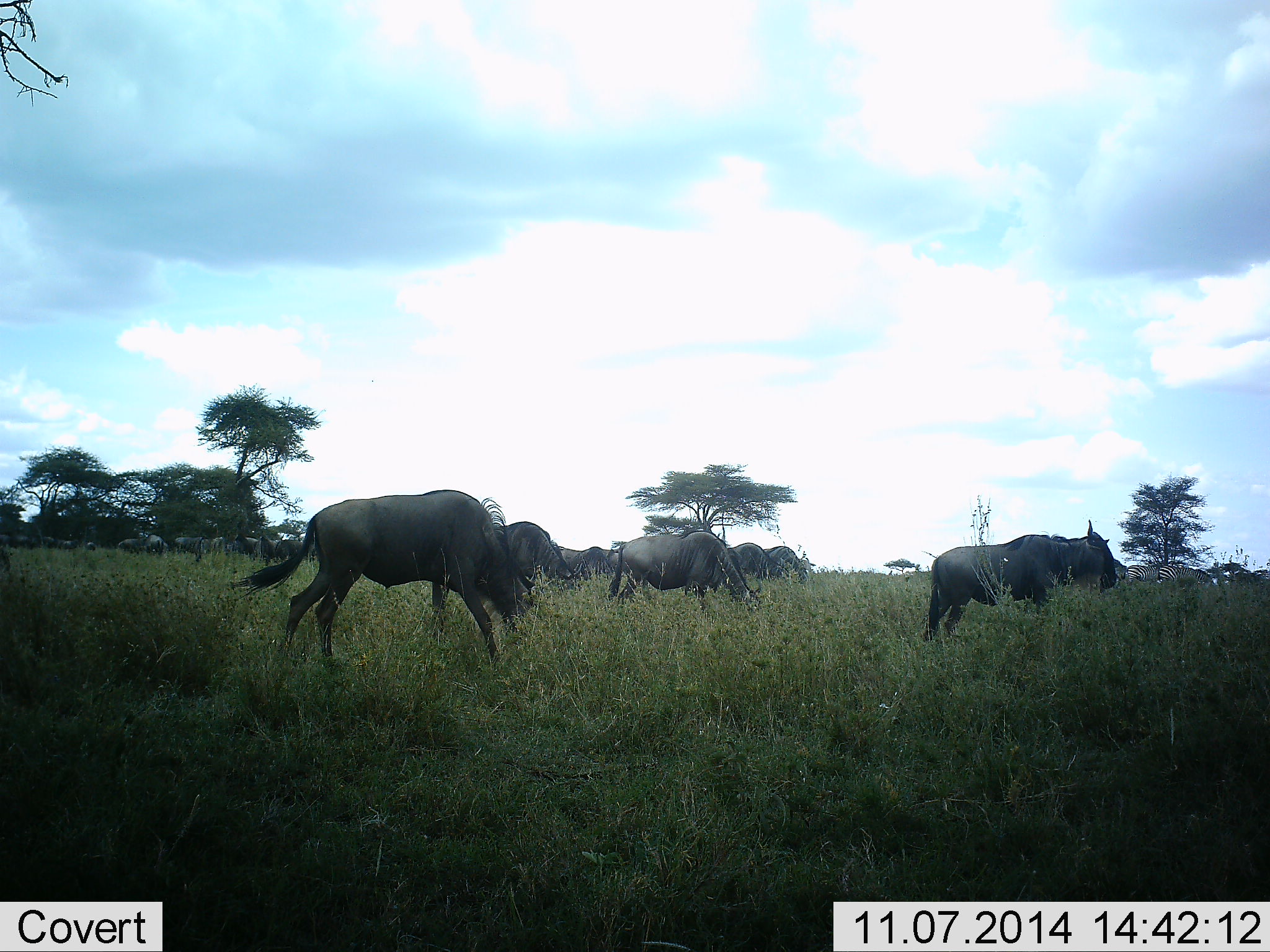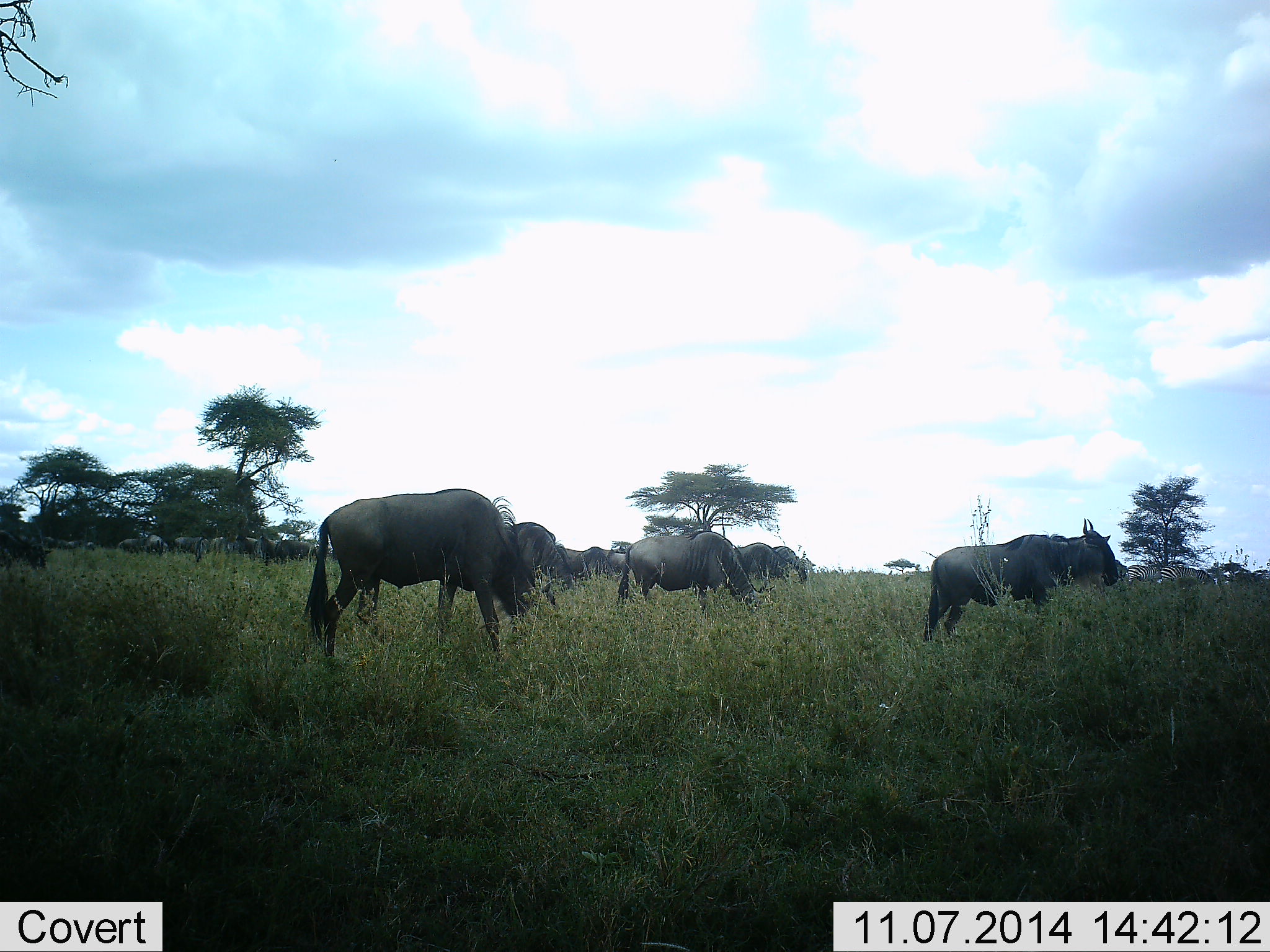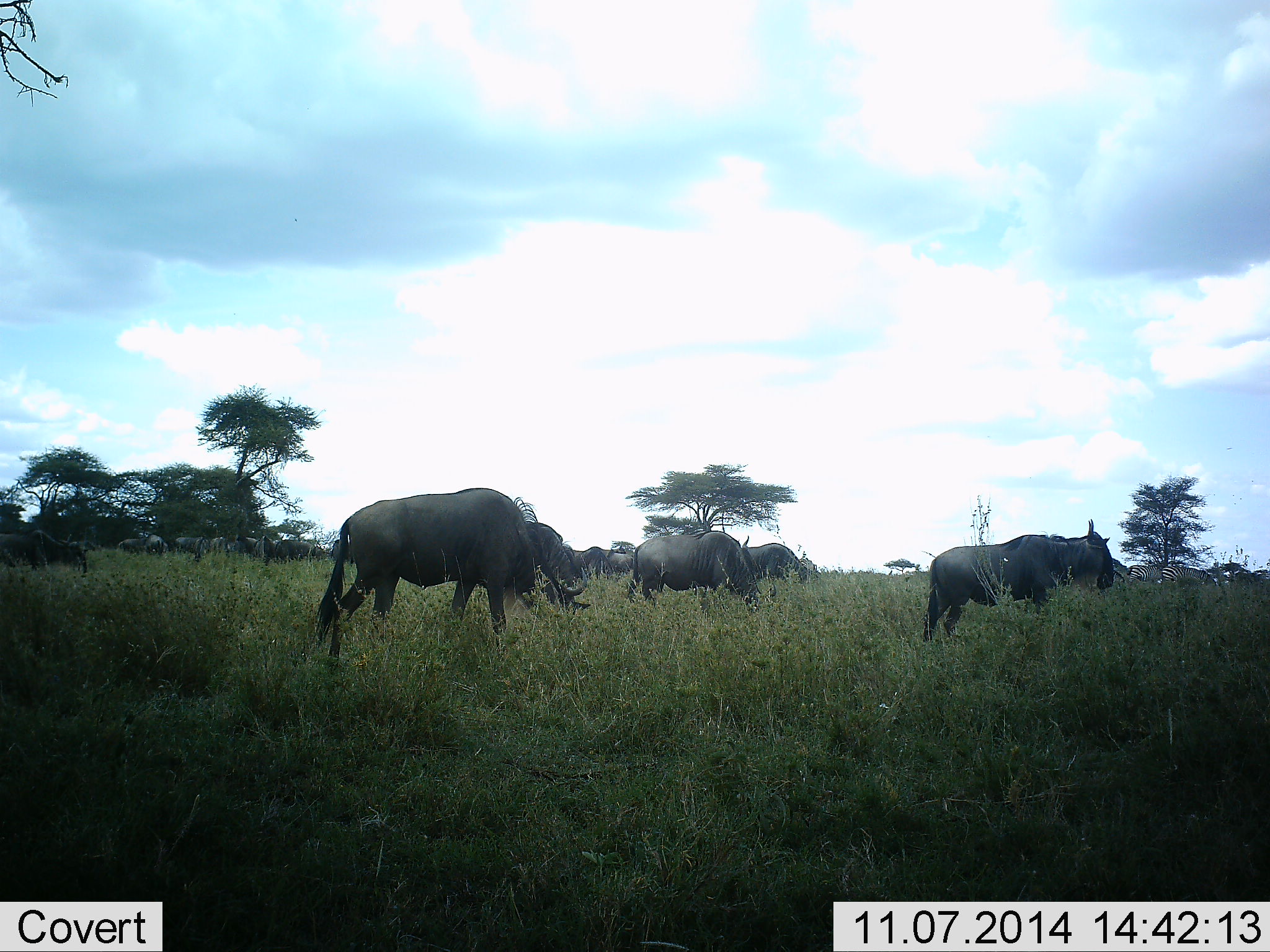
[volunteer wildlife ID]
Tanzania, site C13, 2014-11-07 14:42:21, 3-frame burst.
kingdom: Animalia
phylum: Chordata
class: Mammalia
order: Artiodactyla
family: Bovidae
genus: Connochaetes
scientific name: Connochaetes taurinus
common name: blue wildebeest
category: wildebeest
Wildebeest (blue wildebeest) (Connochaetes taurinus), count 11-50. Behavior (volunteer vote fractions): standing 58%, resting 17%, moving 50%, interacting 0%. Young present (vote fraction): 0%. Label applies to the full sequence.